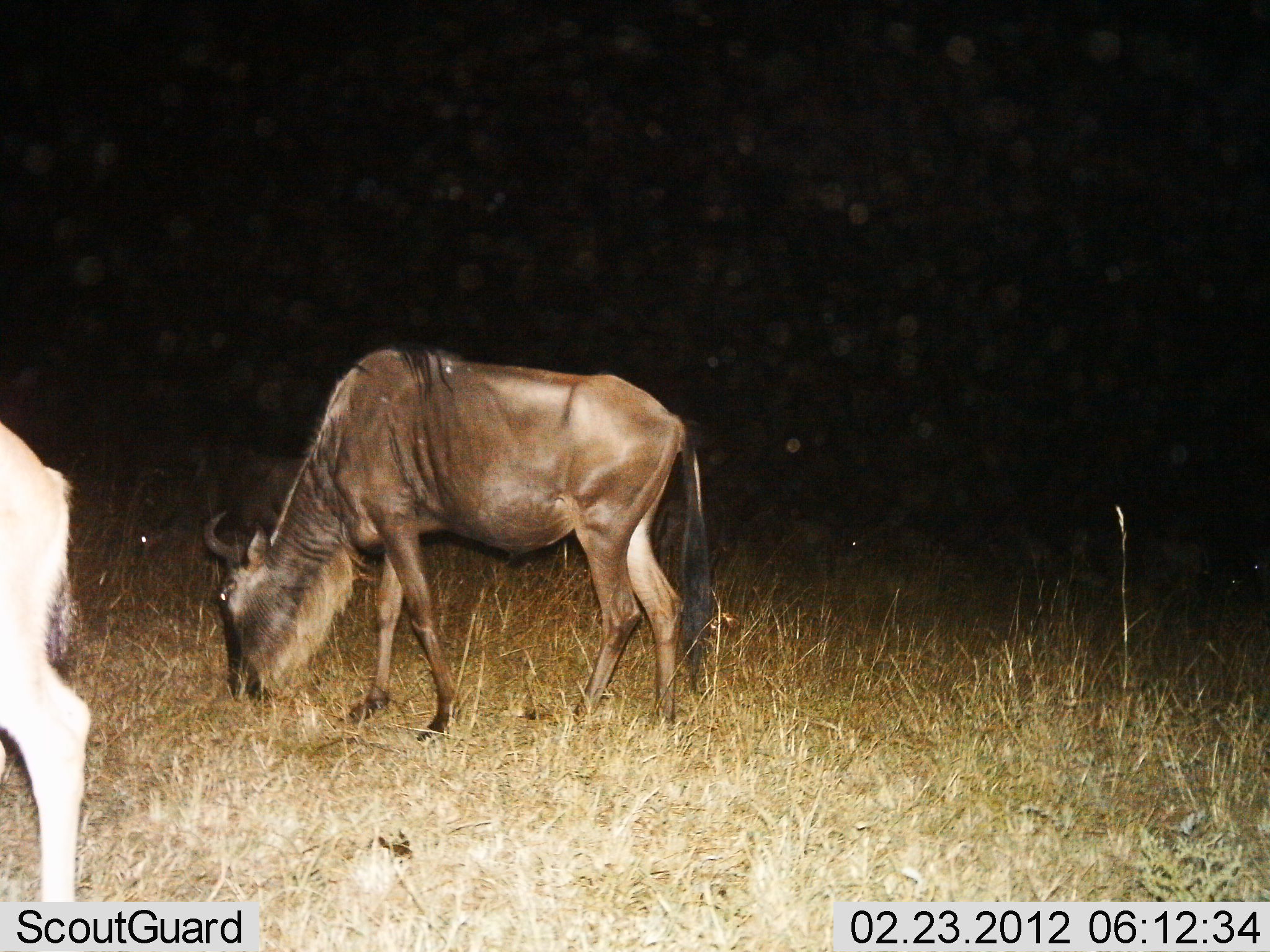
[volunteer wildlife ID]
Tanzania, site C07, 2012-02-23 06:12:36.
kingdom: Animalia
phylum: Chordata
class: Mammalia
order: Artiodactyla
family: Bovidae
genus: Connochaetes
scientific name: Connochaetes taurinus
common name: blue wildebeest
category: wildebeest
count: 2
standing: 16%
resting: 5%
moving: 0%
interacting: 0%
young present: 11%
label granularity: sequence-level